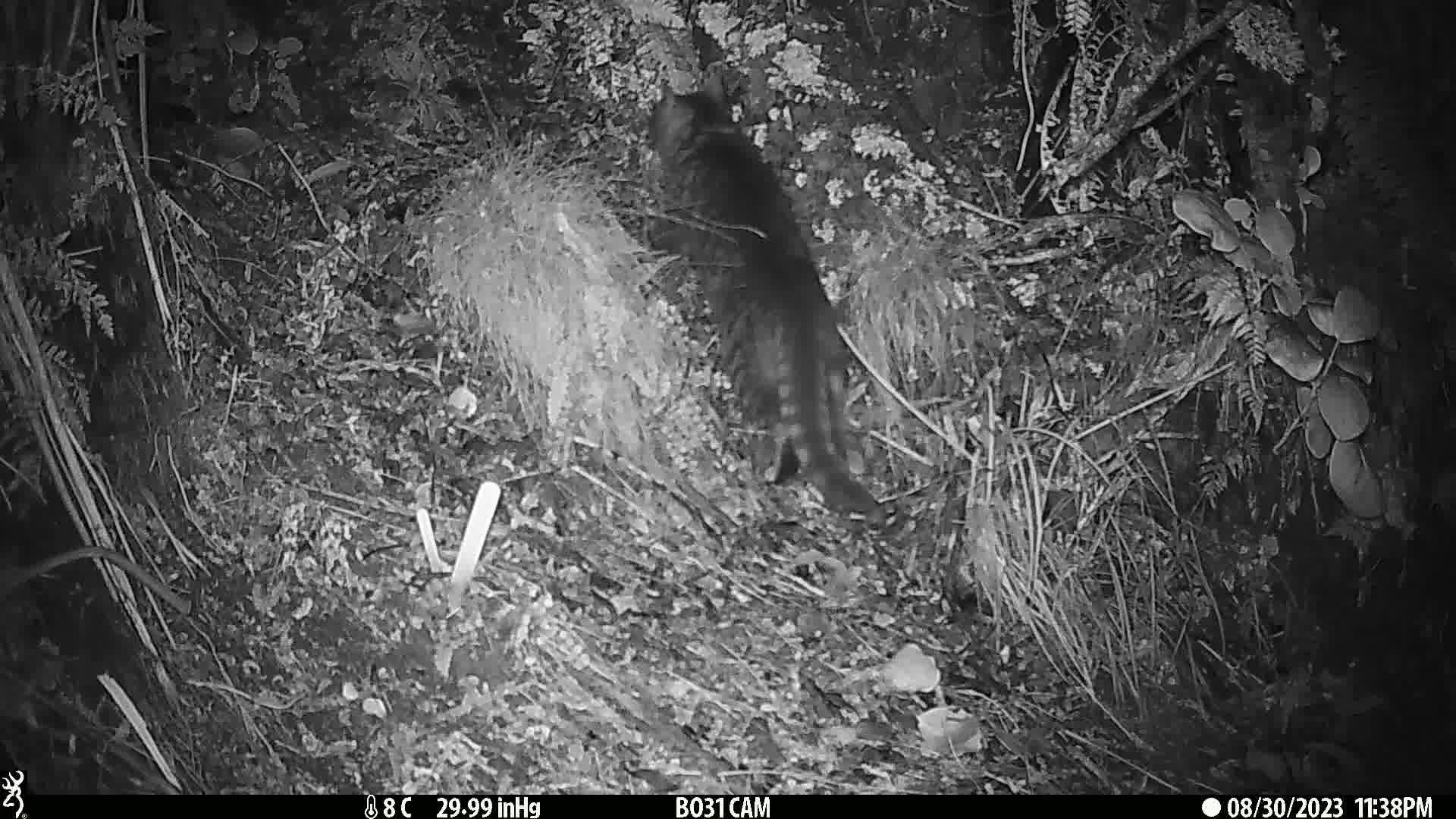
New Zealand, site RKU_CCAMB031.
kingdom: Animalia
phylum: Chordata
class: Mammalia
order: Carnivora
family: Felidae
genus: Felis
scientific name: Felis catus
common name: domestic cat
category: cat